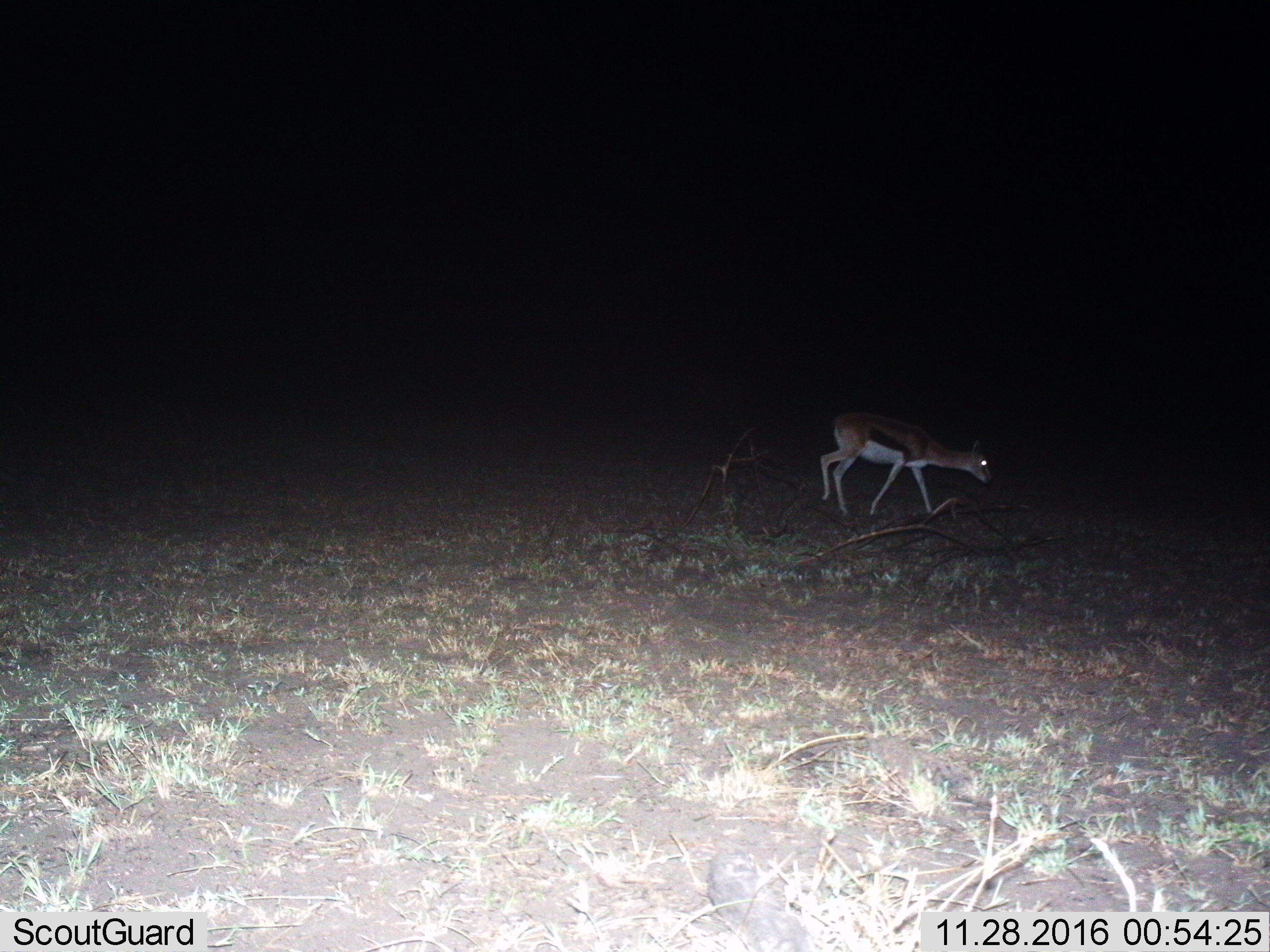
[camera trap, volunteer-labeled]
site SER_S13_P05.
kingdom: Animalia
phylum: Chordata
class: Mammalia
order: Artiodactyla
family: Bovidae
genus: Eudorcas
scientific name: Eudorcas thomsonii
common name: thomson's gazelle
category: gazellethomsons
Gazellethomsons (thomson's gazelle) (Eudorcas thomsonii), count 1. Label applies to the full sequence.